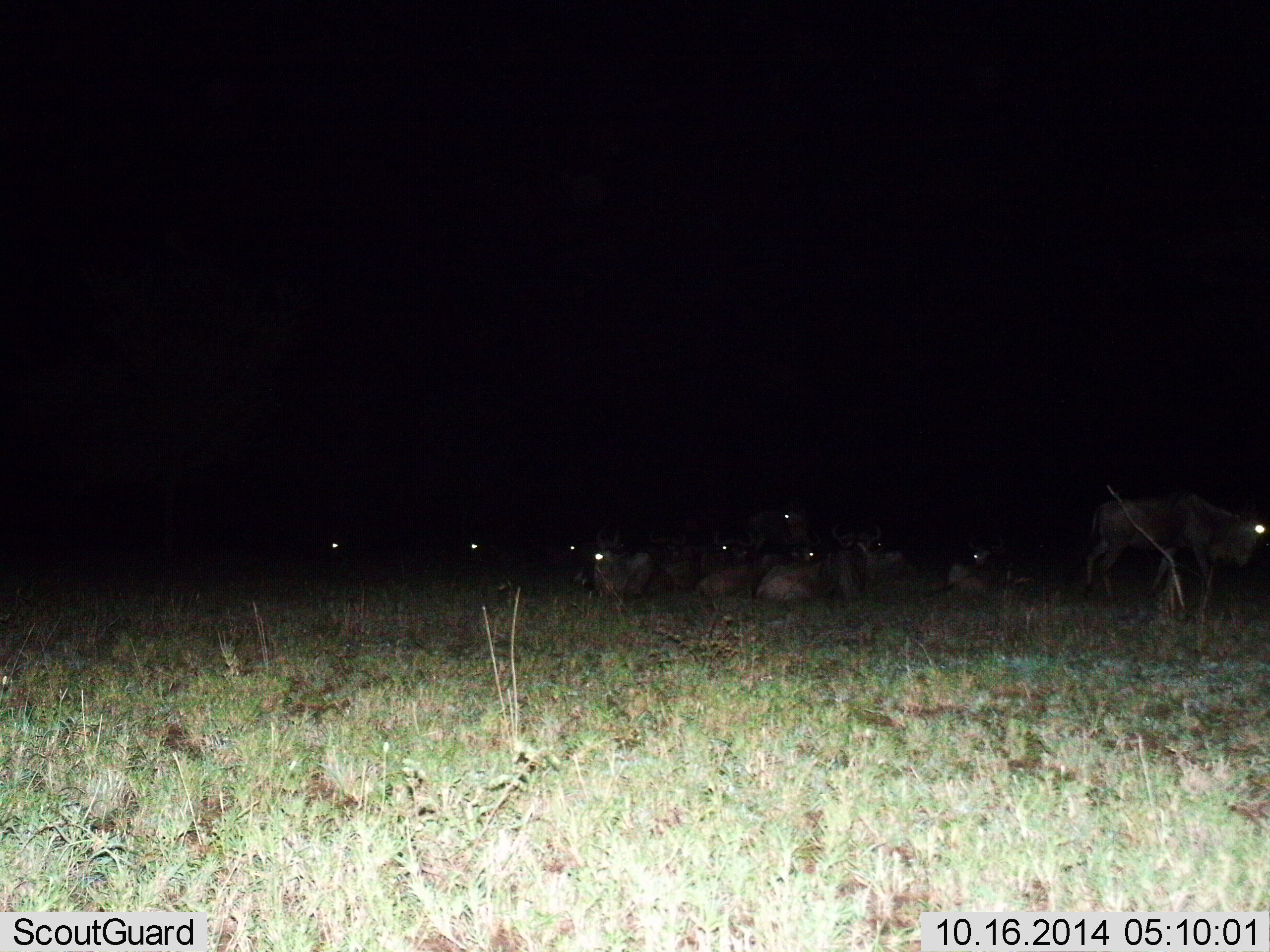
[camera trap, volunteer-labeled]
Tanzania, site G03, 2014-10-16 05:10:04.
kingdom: Animalia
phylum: Chordata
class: Mammalia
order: Artiodactyla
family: Bovidae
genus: Connochaetes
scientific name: Connochaetes taurinus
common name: blue wildebeest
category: wildebeest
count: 11-50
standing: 50%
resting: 90%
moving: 0%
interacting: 0%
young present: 0%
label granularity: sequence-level